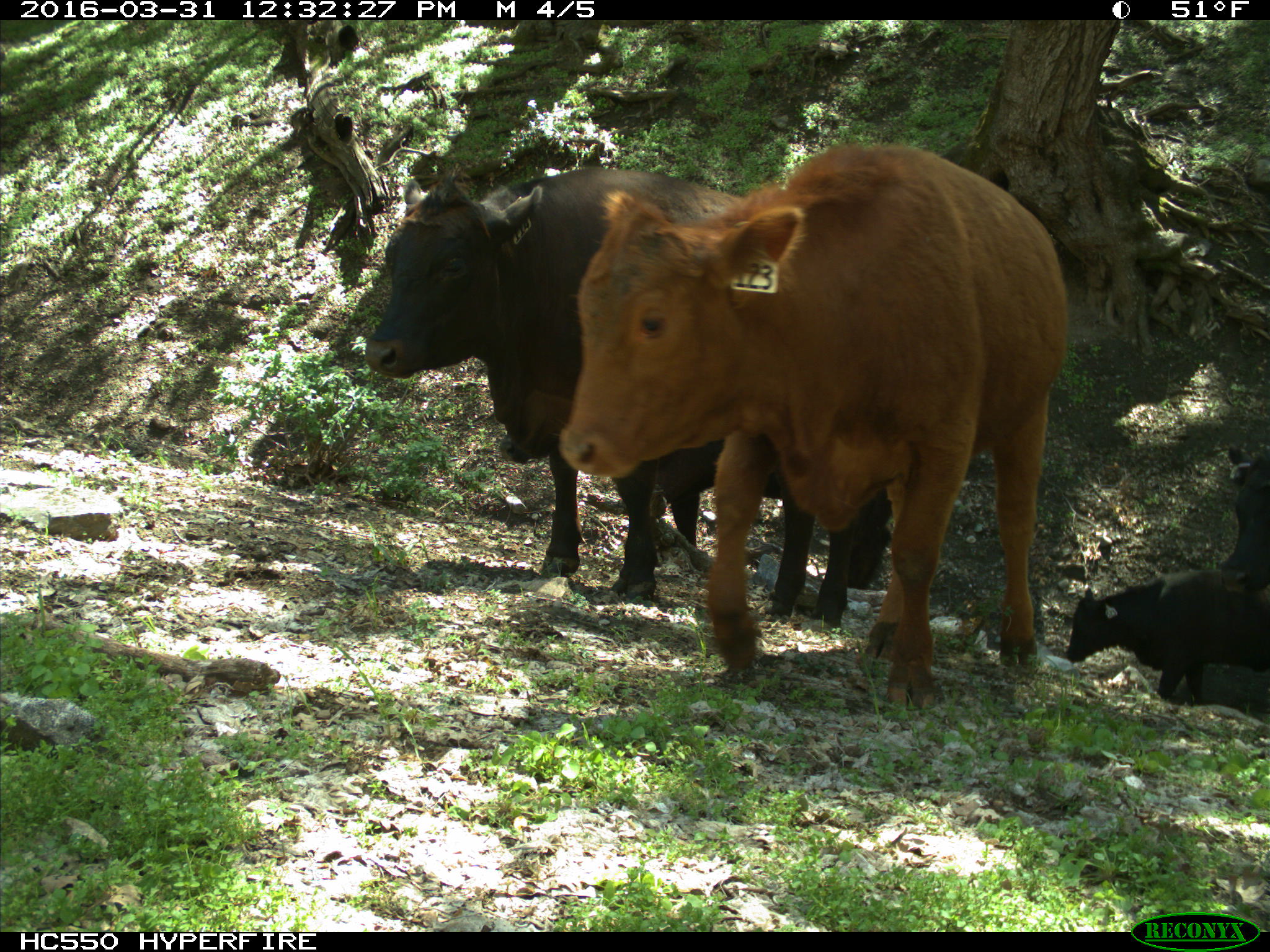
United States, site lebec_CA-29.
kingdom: Animalia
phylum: Chordata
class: Mammalia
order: Artiodactyla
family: Bovidae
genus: Bos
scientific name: Bos taurus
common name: domestic cow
Bos taurus (domestic cow).